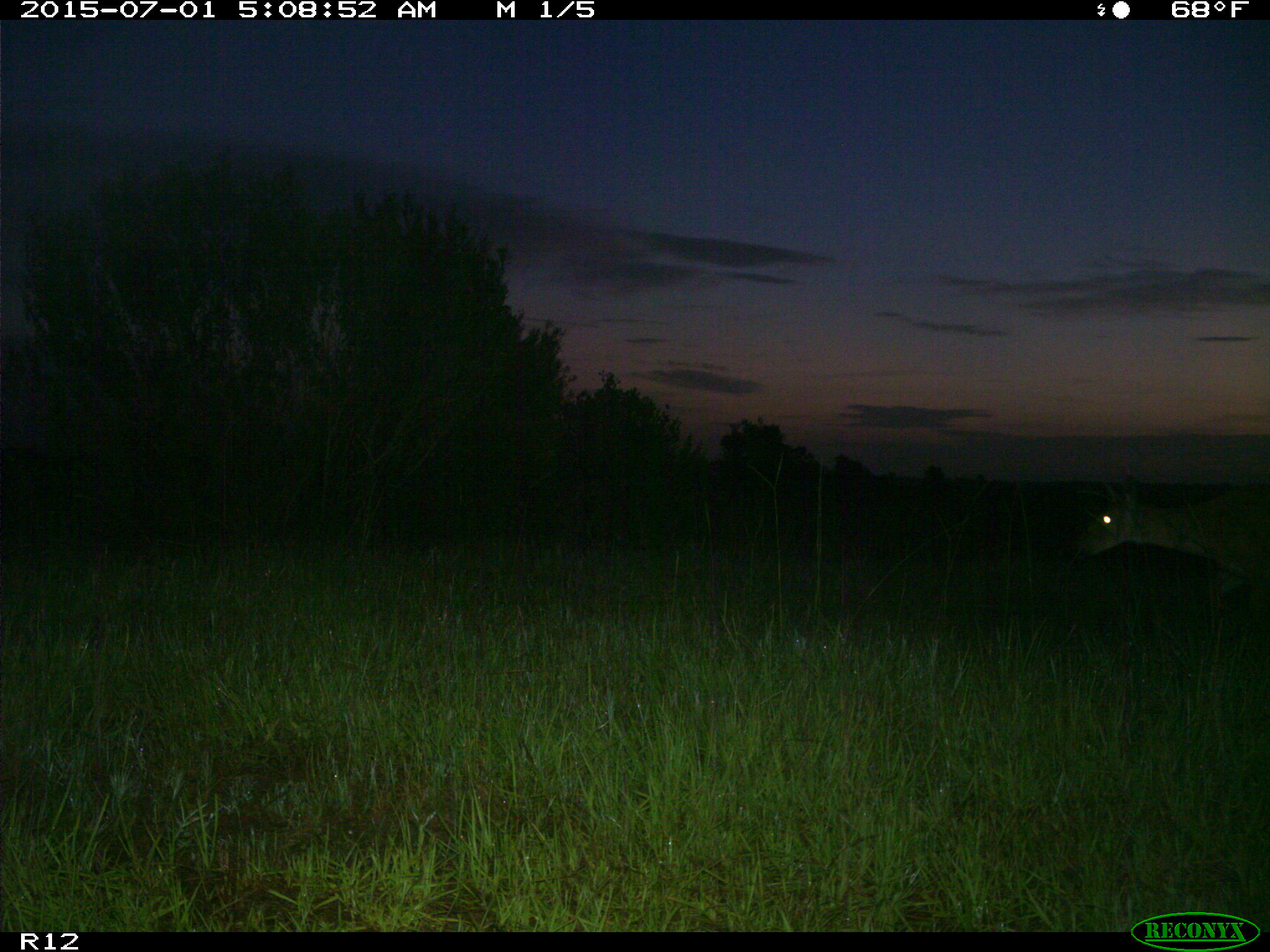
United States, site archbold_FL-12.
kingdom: Animalia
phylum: Chordata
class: Mammalia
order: Artiodactyla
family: Cervidae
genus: Odocoileus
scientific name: Odocoileus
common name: deer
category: unidentified deer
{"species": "unidentified deer (deer) (Odocoileus)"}